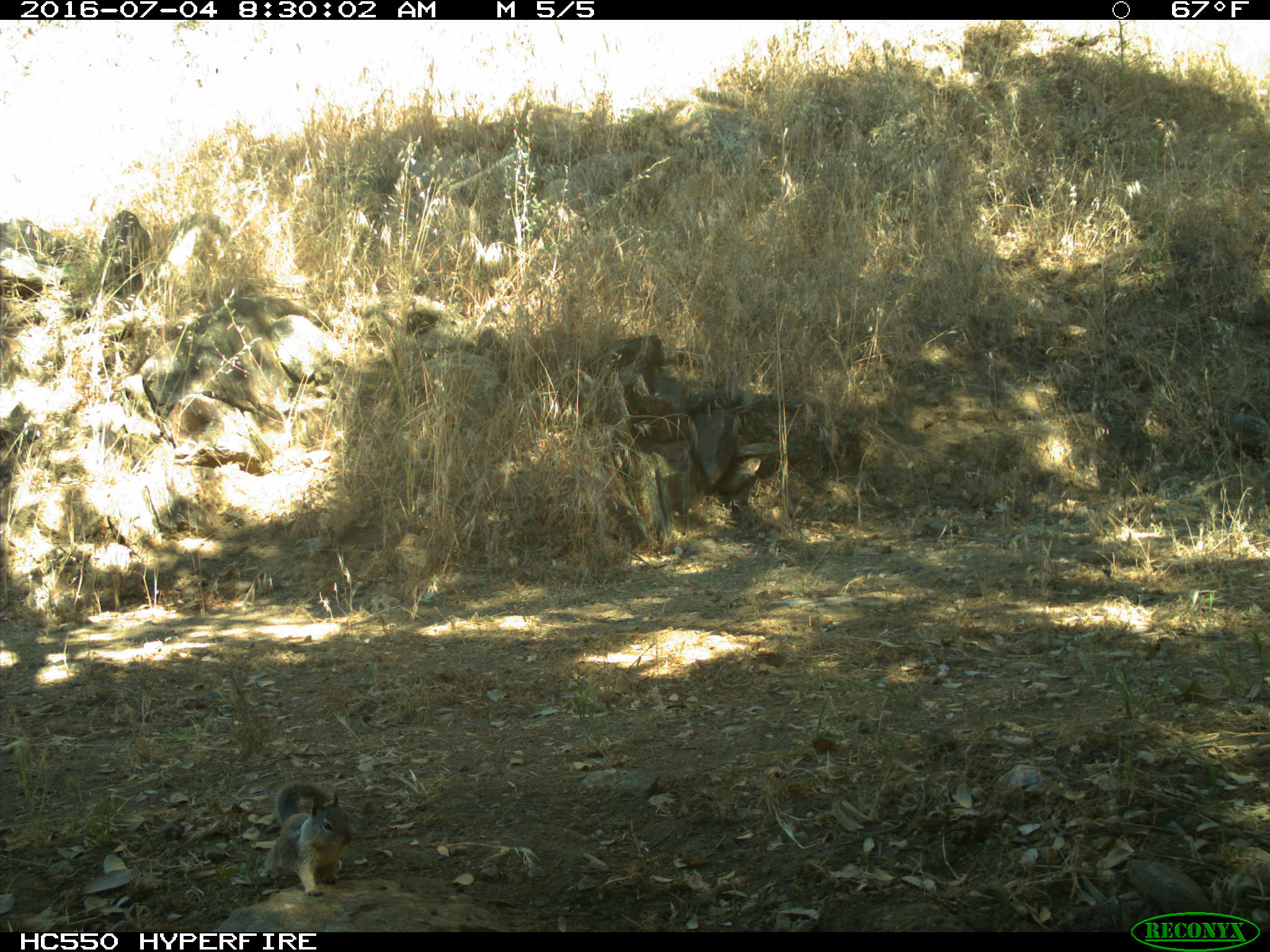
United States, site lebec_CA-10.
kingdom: Animalia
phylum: Chordata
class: Mammalia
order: Rodentia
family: Sciuridae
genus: Otospermophilus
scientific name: Otospermophilus beecheyi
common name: california ground squirrel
Otospermophilus beecheyi (california ground squirrel).